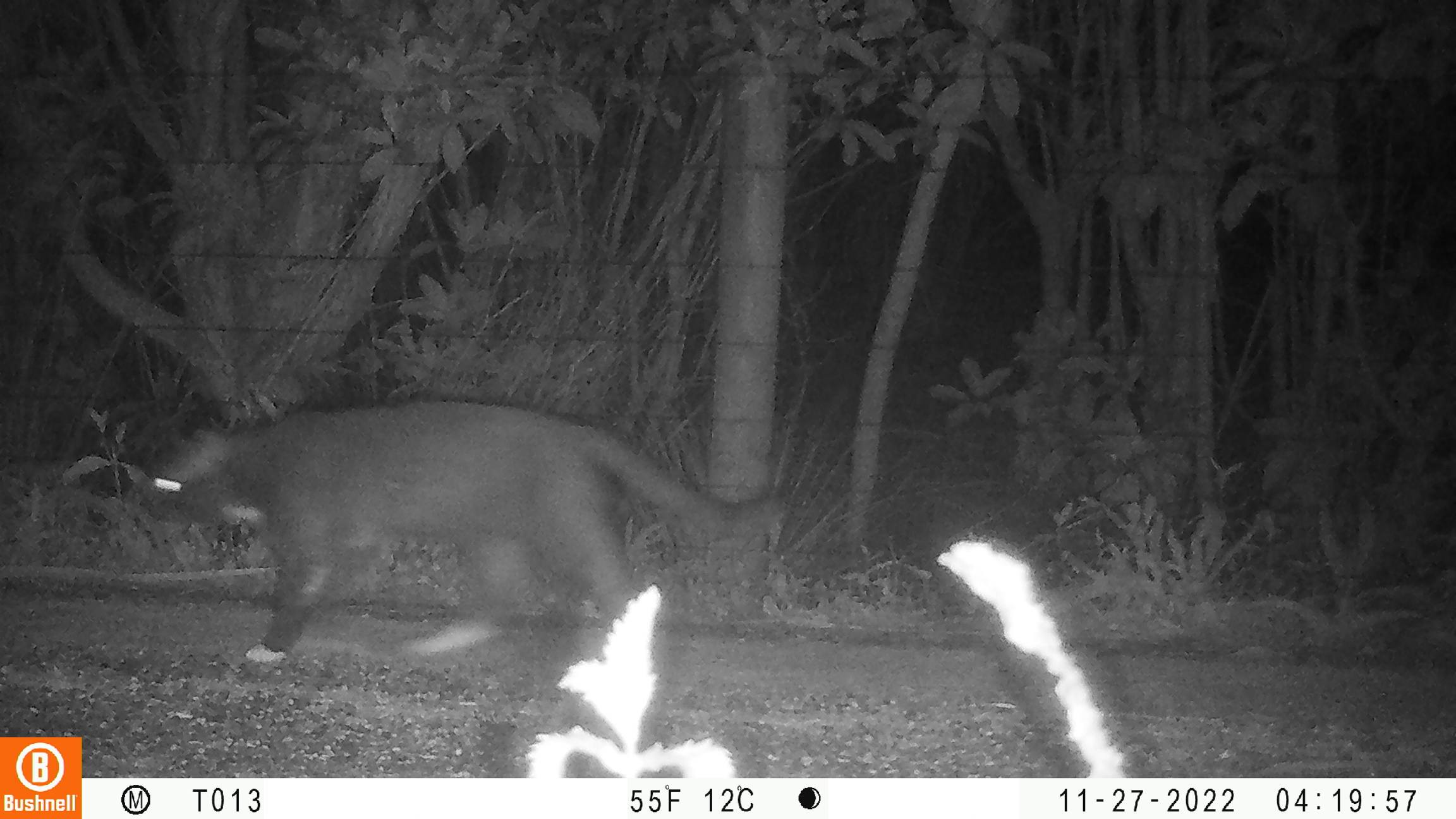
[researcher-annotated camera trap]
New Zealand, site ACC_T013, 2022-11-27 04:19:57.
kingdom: Animalia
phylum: Chordata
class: Mammalia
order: Carnivora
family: Felidae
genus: Felis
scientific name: Felis catus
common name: domestic cat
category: cat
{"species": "cat (domestic cat) (Felis catus)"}